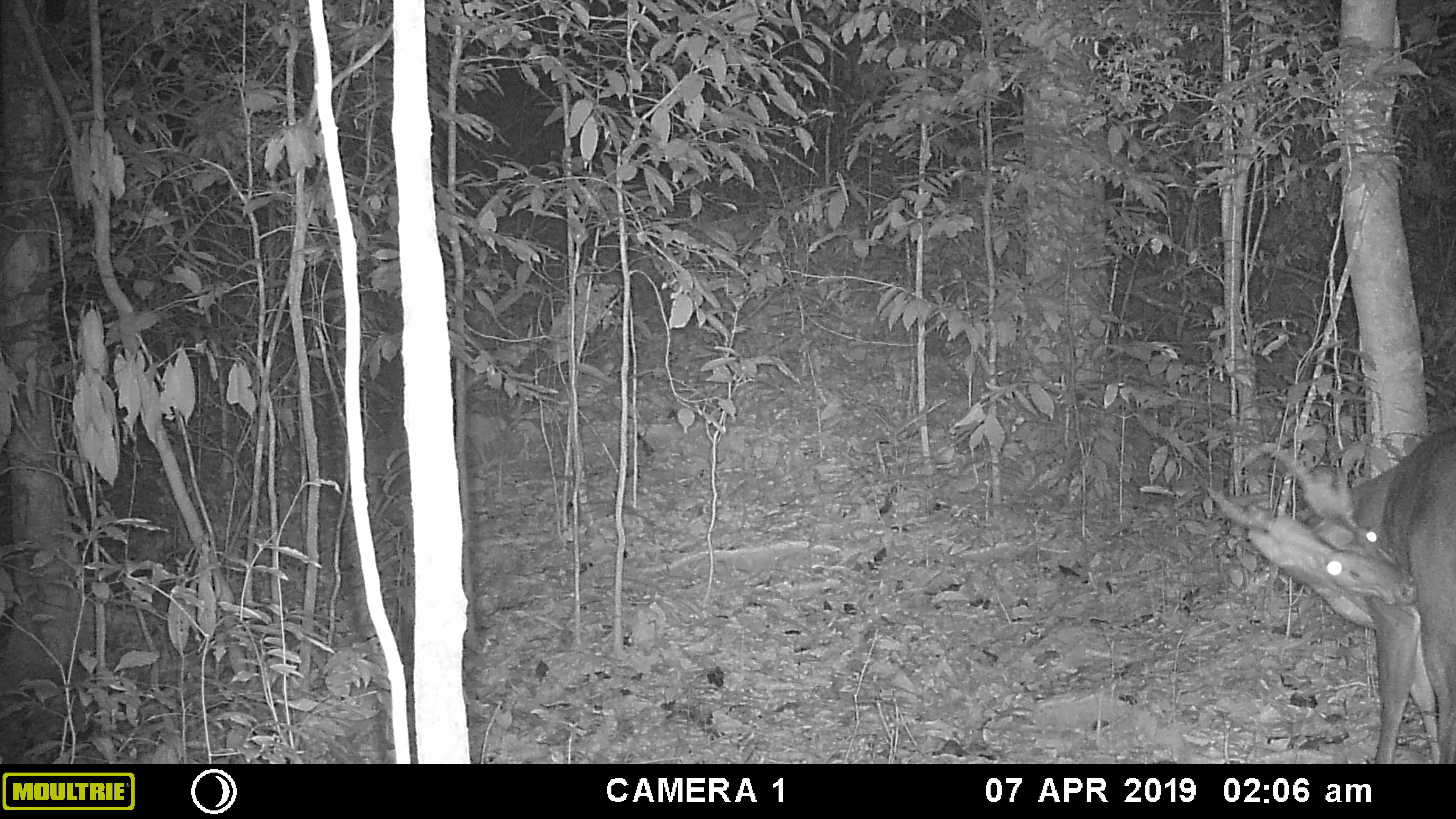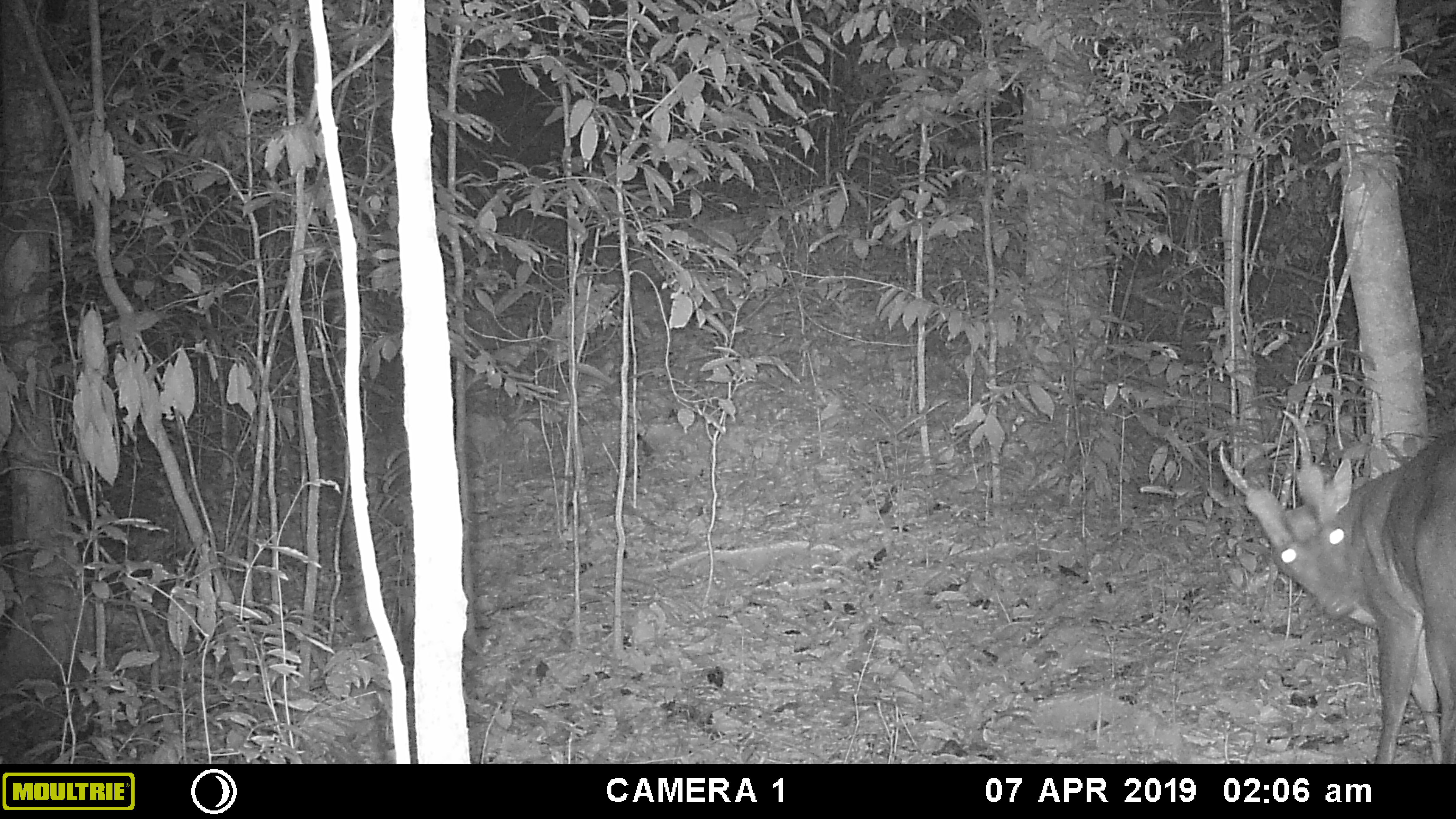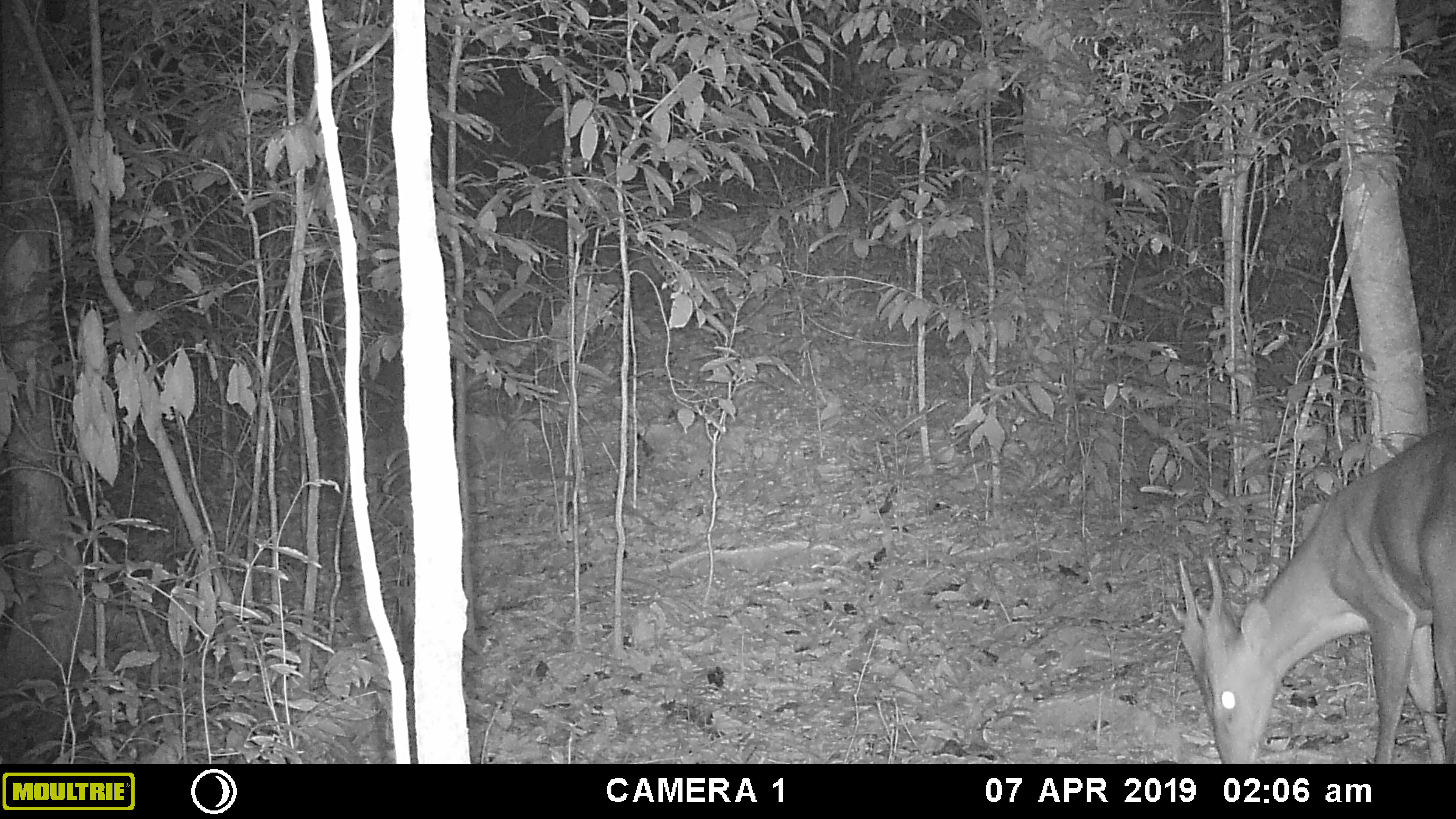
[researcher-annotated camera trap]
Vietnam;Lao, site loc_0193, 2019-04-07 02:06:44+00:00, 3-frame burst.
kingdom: Animalia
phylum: Chordata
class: Mammalia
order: Artiodactyla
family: Cervidae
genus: Muntiacus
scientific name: Muntiacus vuquangensis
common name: large-antlered muntjac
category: large antlered muntjac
Large antlered muntjac (large-antlered muntjac) (Muntiacus vuquangensis). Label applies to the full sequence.